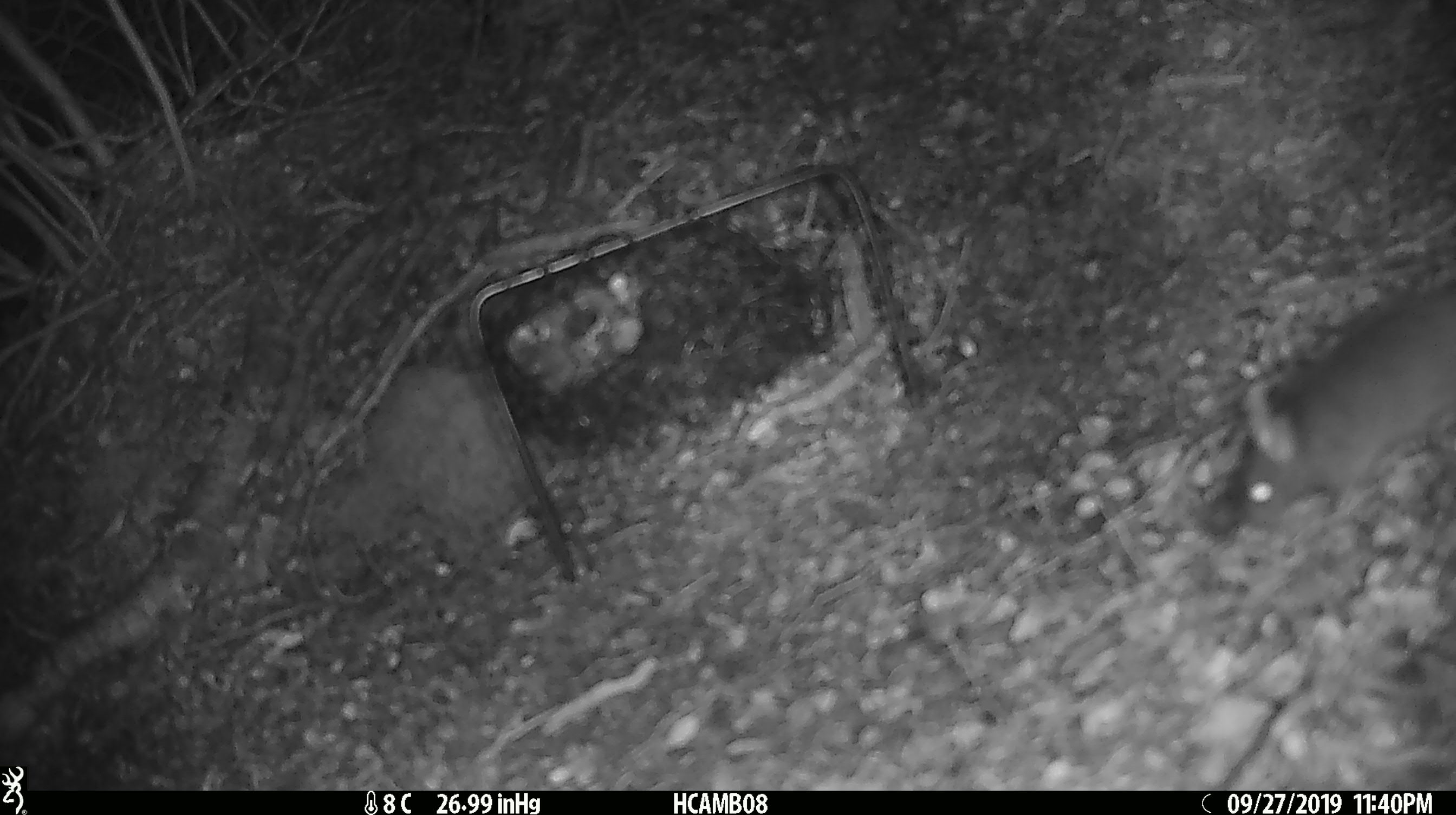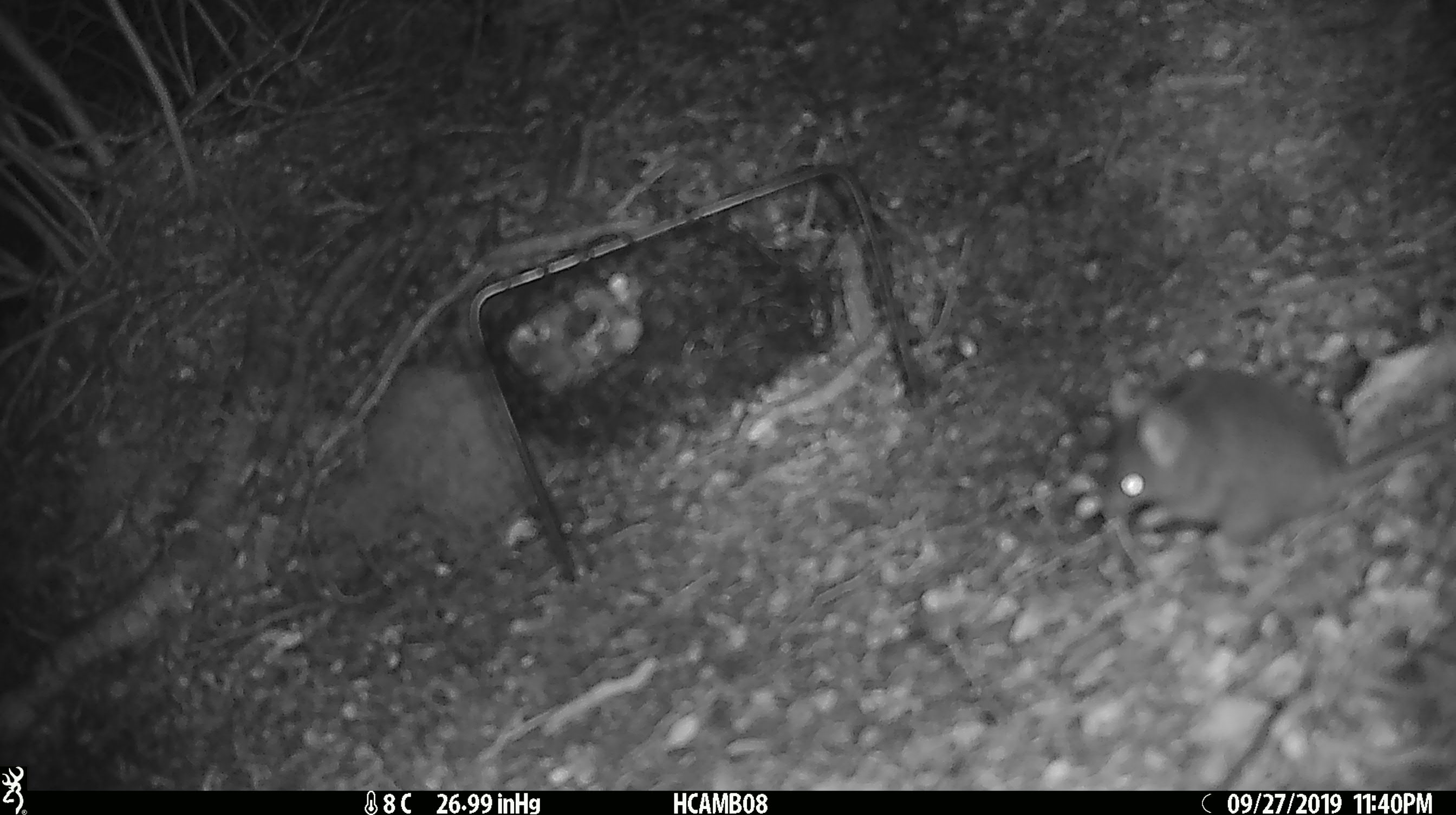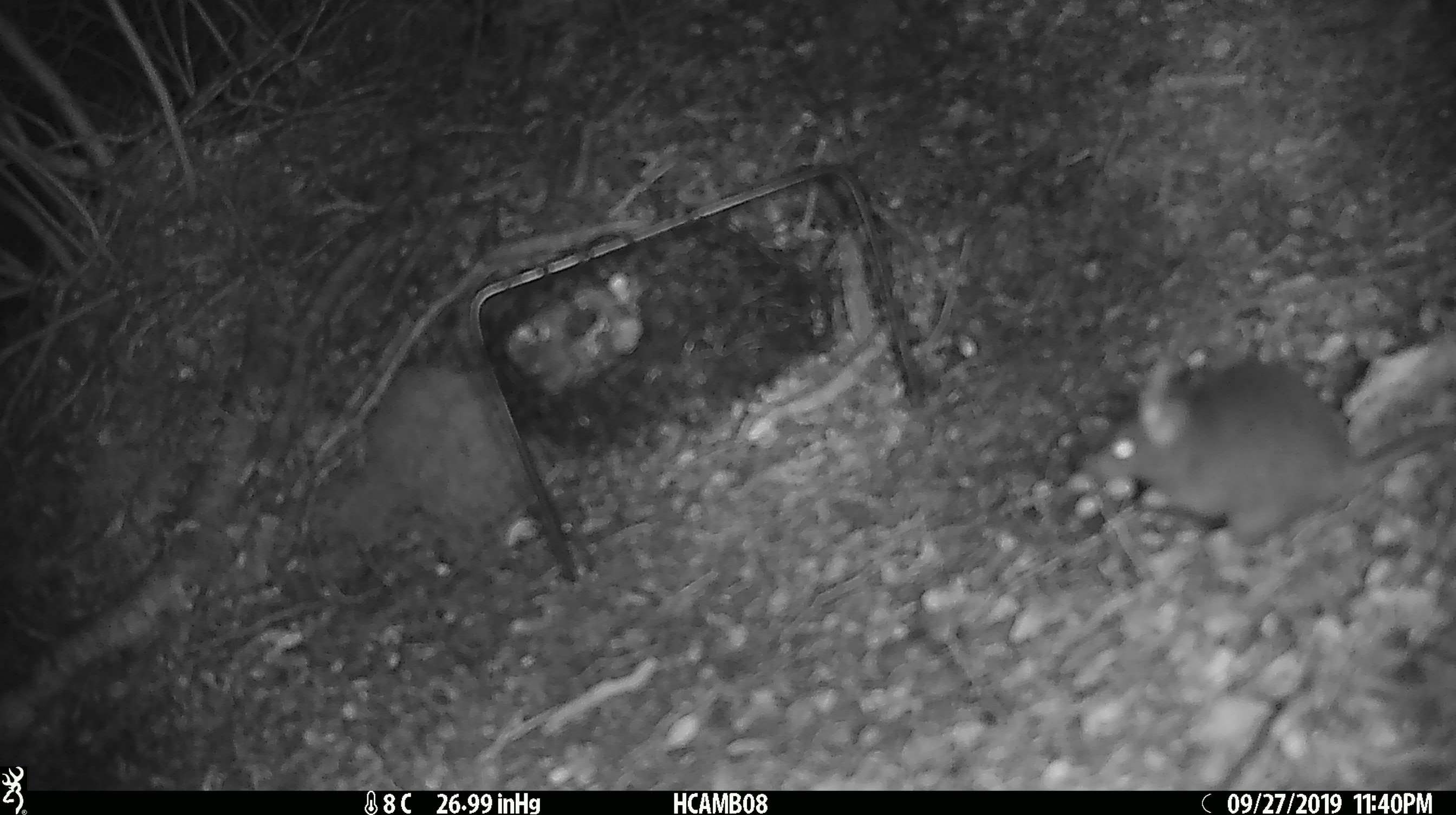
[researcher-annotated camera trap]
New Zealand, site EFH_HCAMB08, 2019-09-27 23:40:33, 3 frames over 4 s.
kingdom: Animalia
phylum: Chordata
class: Mammalia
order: Rodentia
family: Muridae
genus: Mus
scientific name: Mus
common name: mouse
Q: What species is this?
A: Mouse (Mus).